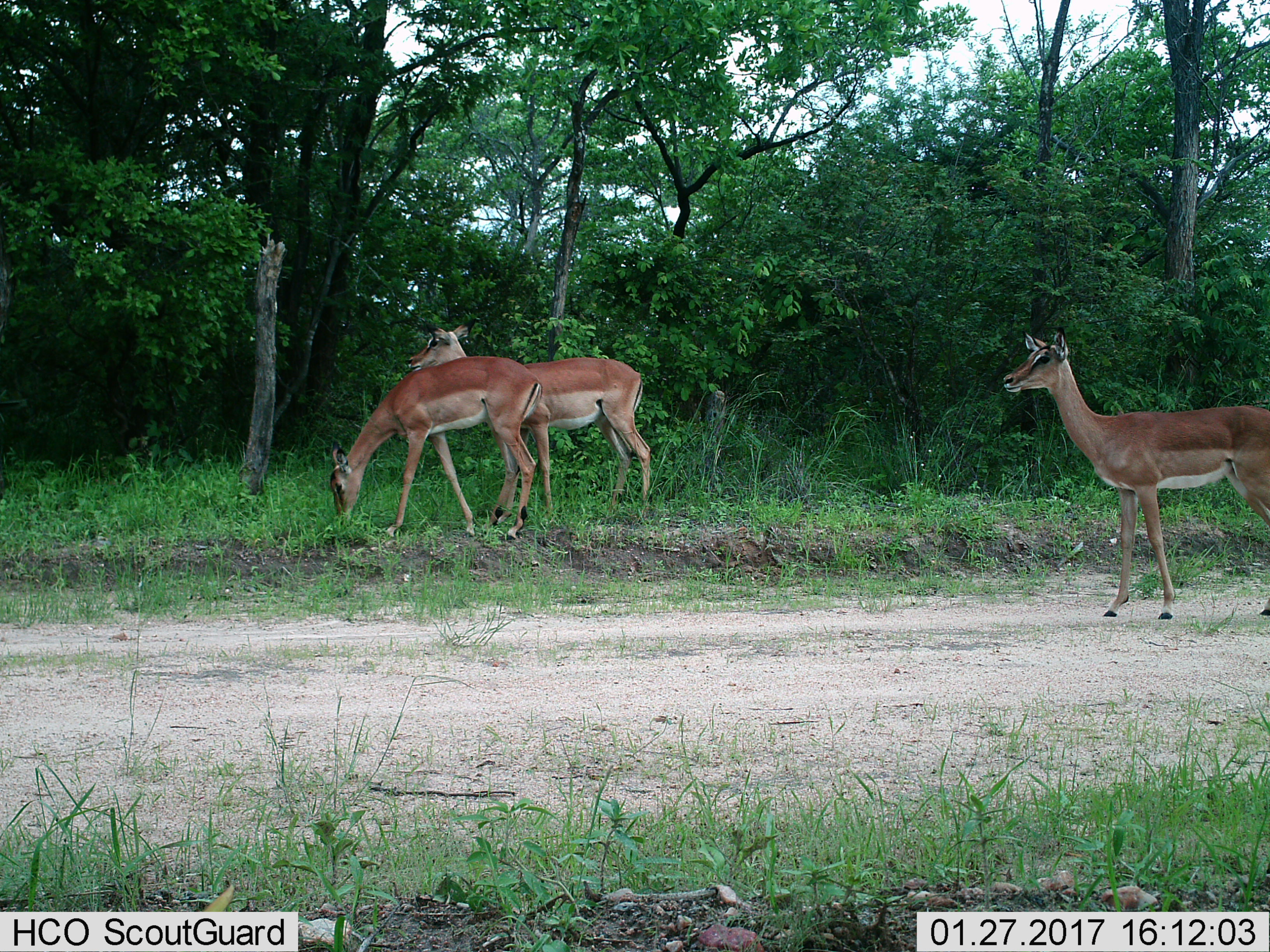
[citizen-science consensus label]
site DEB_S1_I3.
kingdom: Animalia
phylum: Chordata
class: Mammalia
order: Artiodactyla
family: Bovidae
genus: Aepyceros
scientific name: Aepyceros melampus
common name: impala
Impala (Aepyceros melampus), count 3. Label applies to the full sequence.